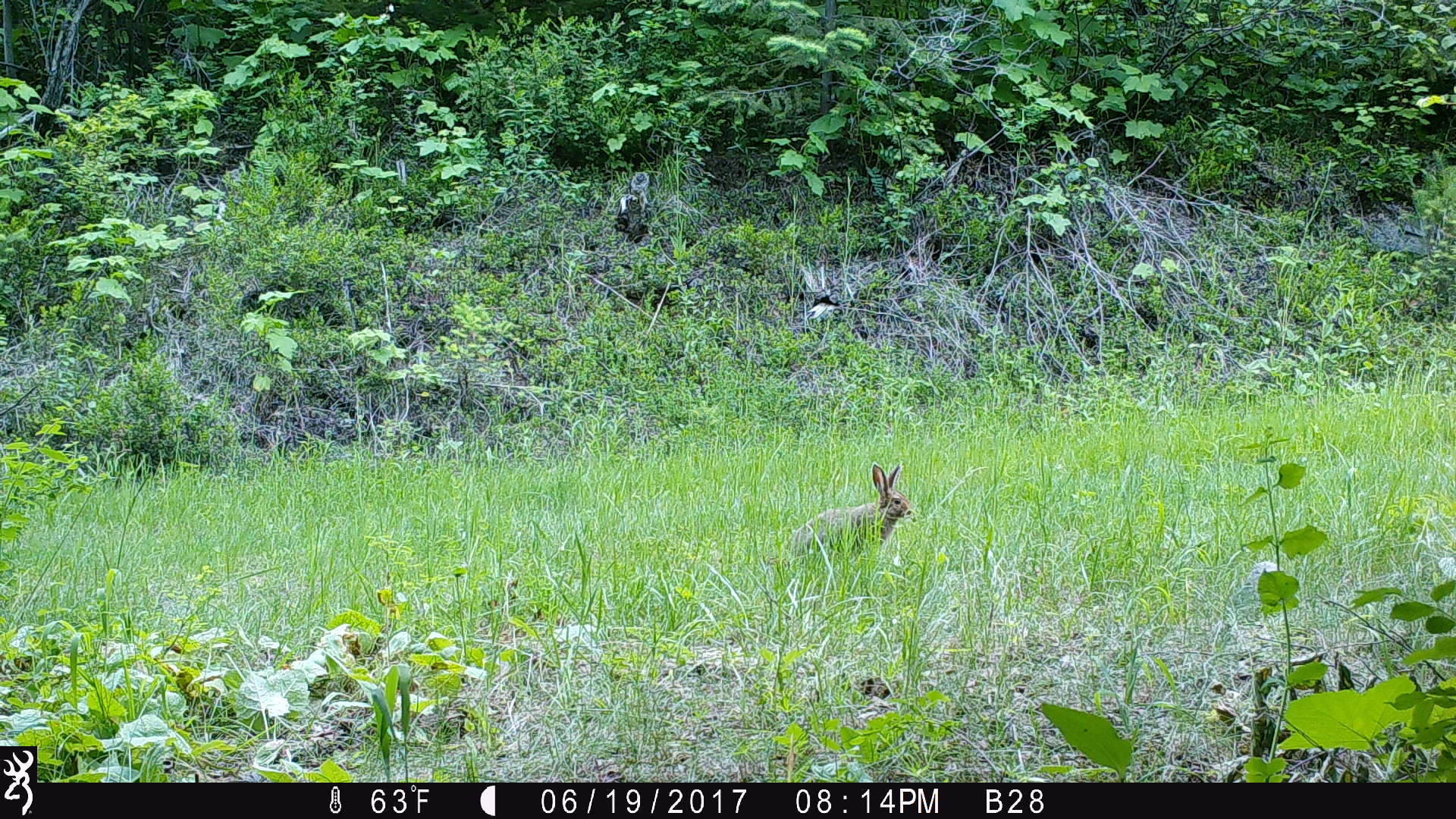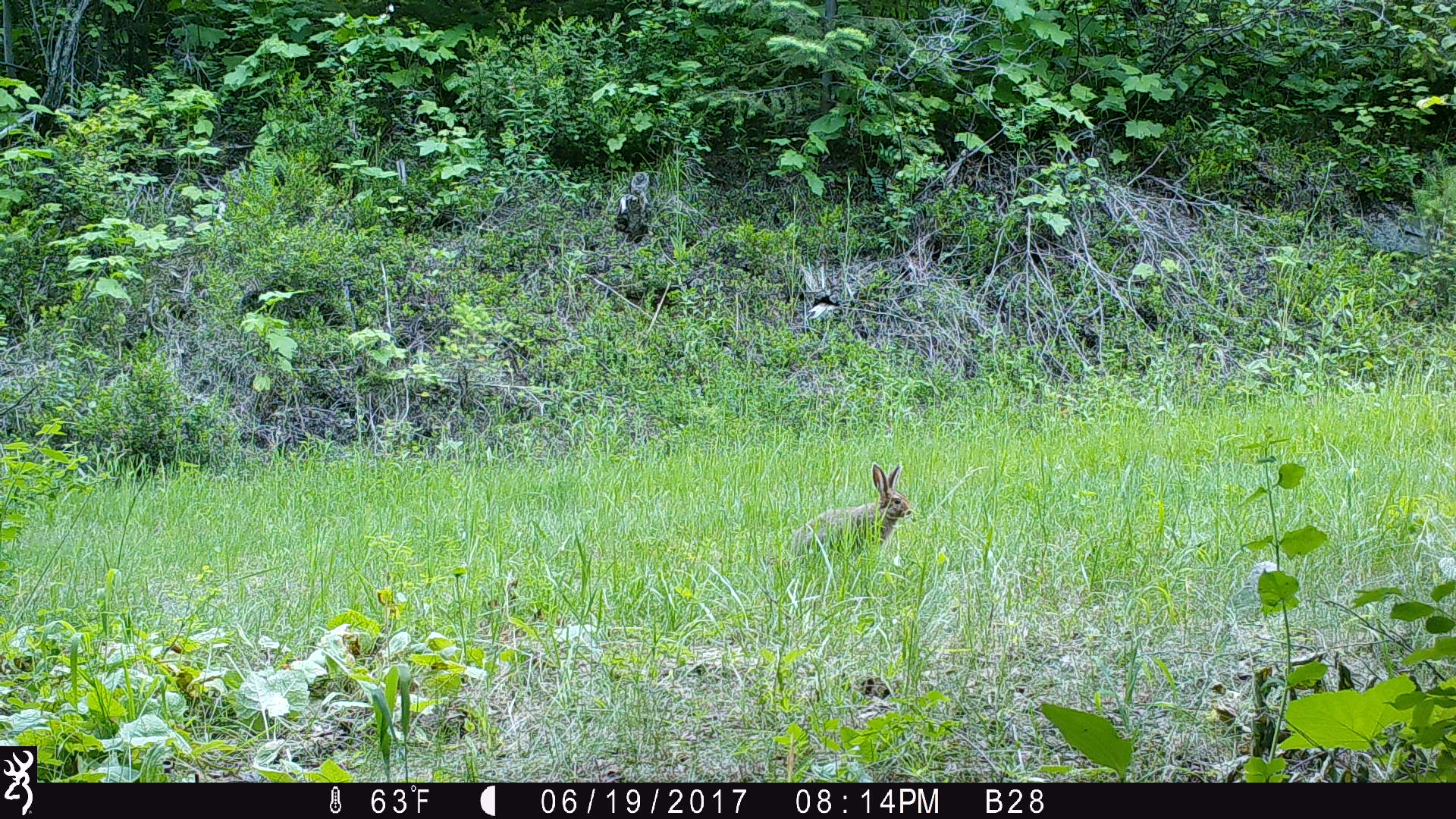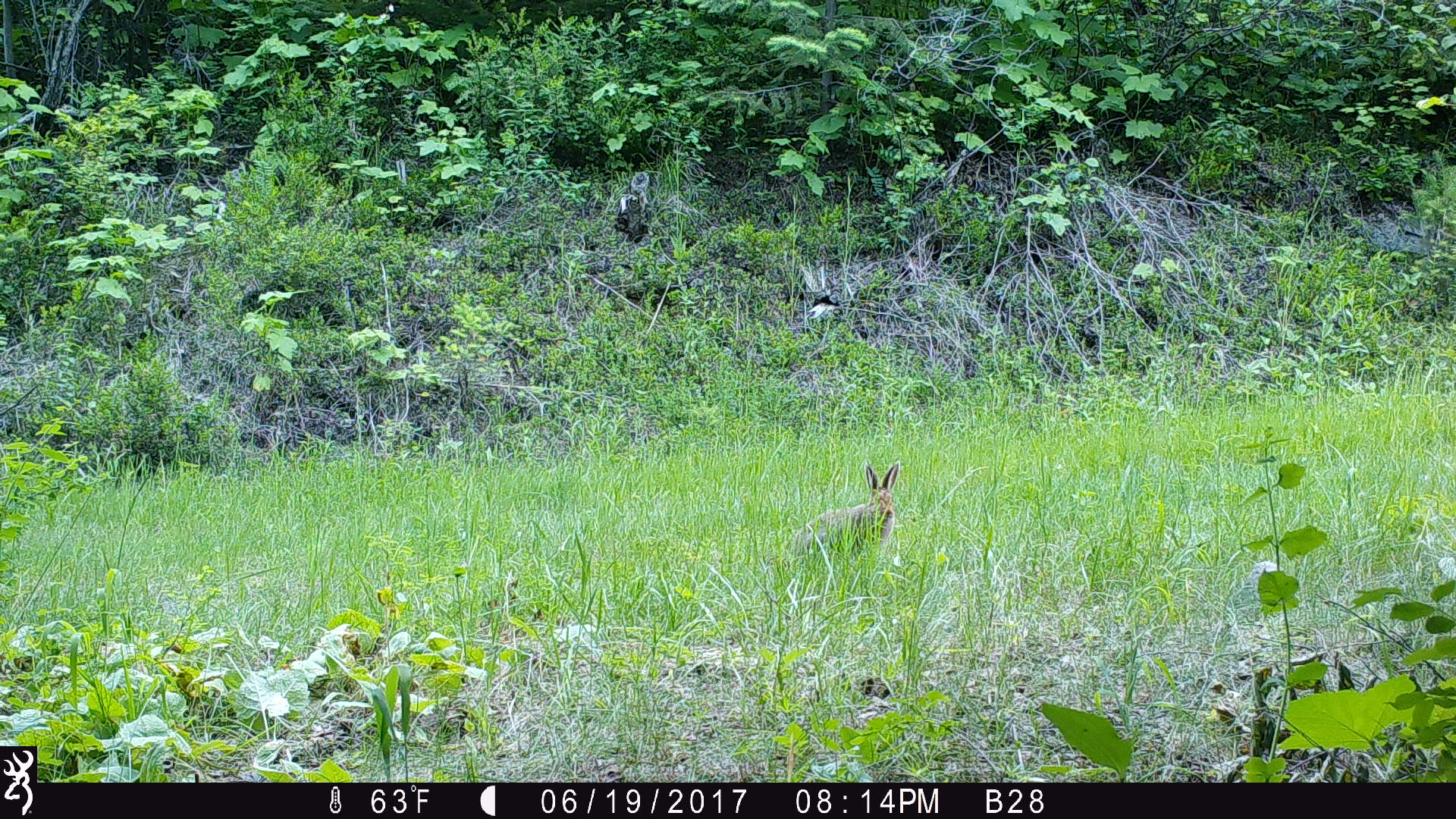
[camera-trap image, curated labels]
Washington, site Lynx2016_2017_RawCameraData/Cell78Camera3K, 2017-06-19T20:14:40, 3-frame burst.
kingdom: Animalia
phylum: Chordata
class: Mammalia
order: Lagomorpha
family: Leporidae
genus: Lepus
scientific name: Lepus americanus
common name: snowshoe hare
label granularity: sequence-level